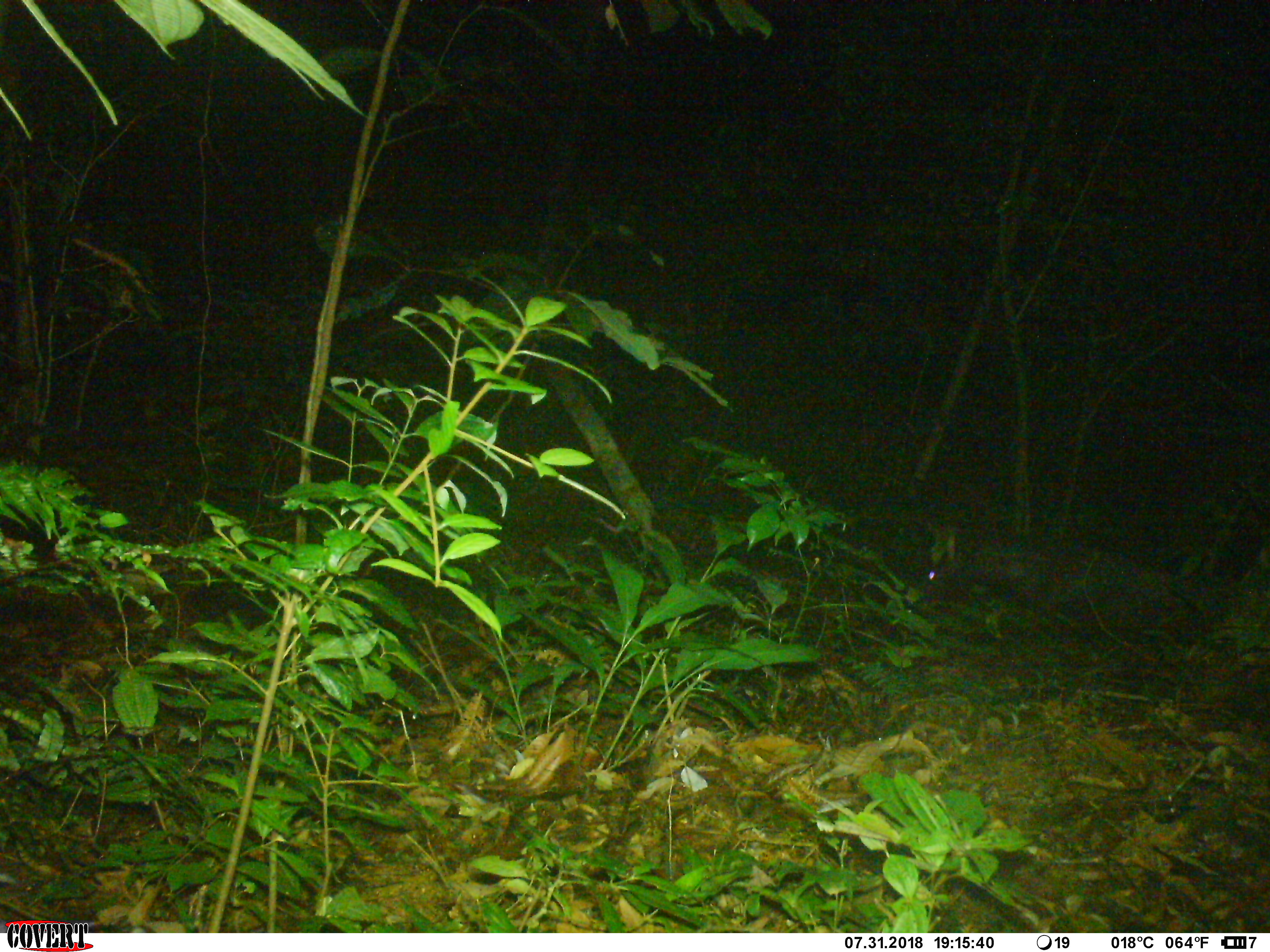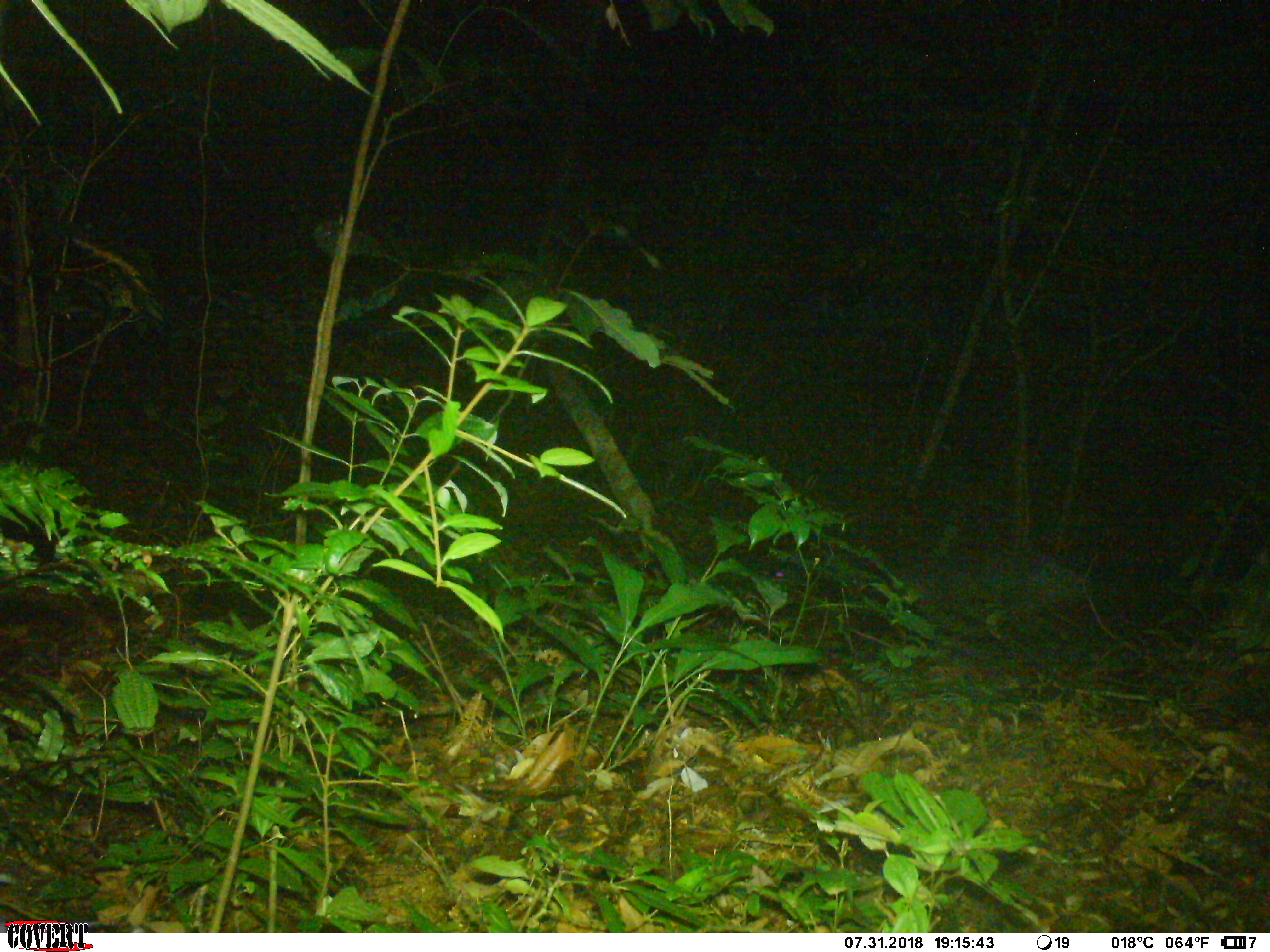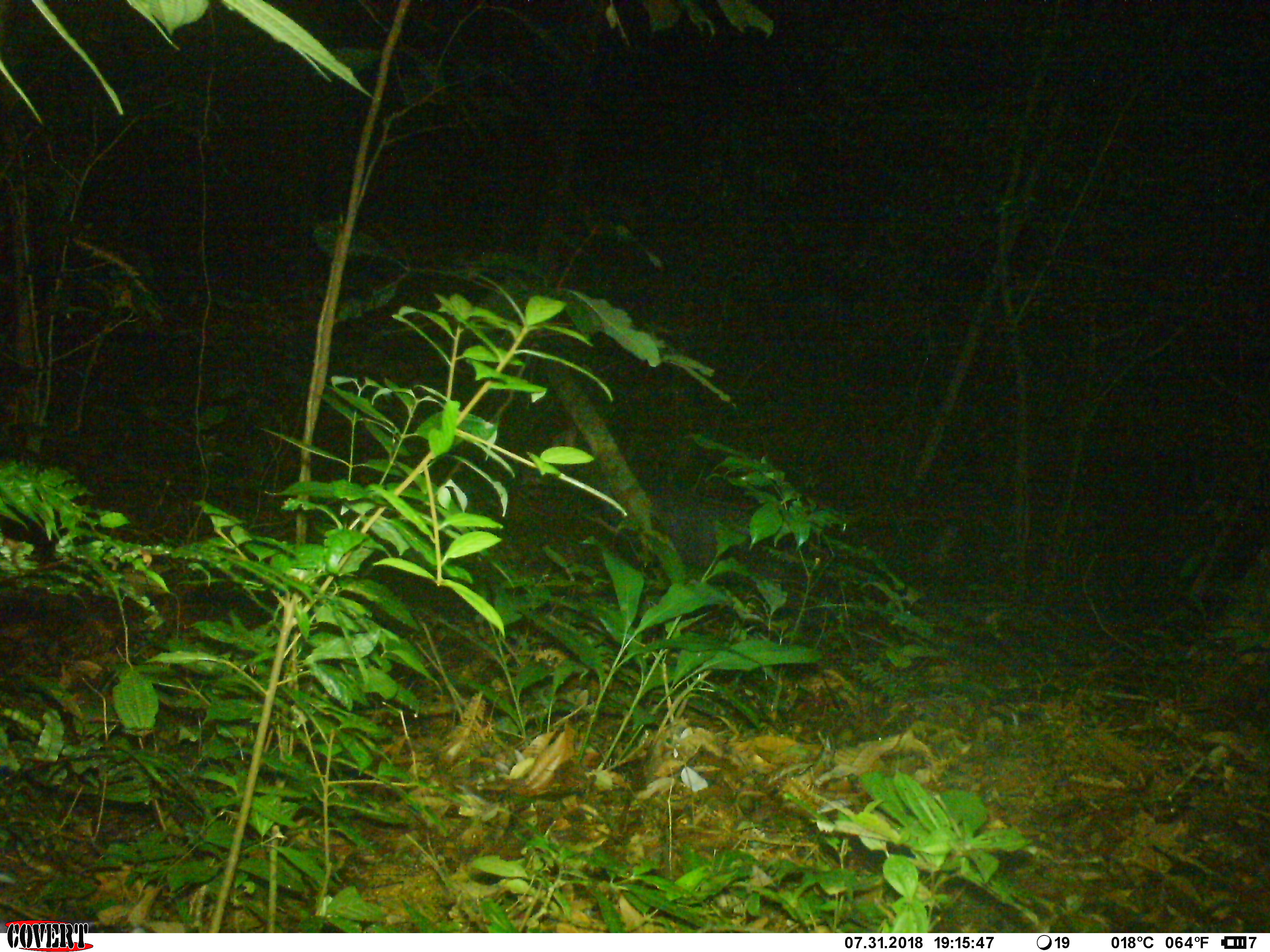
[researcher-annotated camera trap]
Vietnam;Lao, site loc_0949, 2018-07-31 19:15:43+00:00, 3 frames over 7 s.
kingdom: Animalia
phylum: Chordata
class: Mammalia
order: Artiodactyla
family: Bovidae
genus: Capricornis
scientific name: Capricornis sumatraensis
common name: chinese serow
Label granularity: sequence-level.